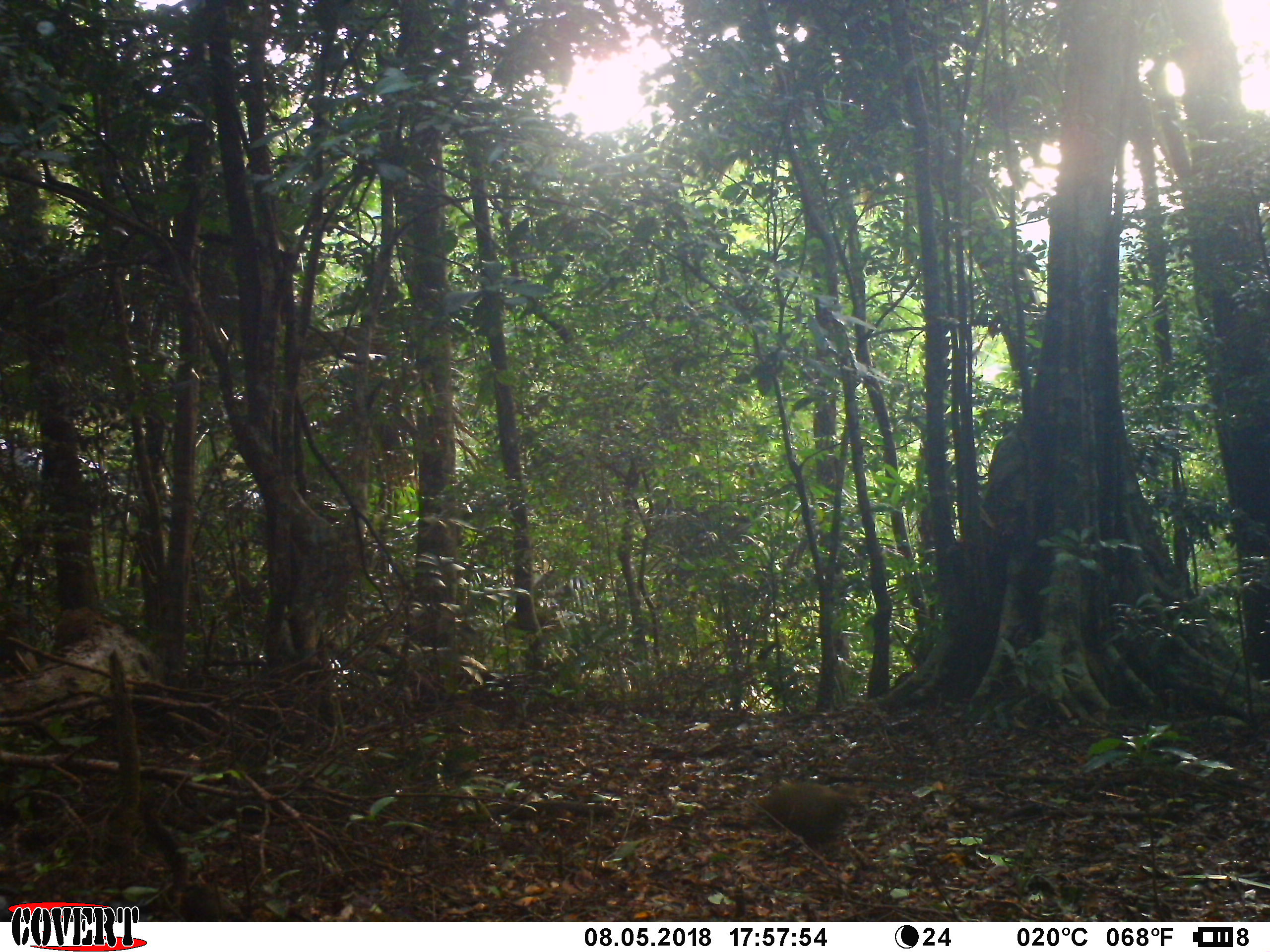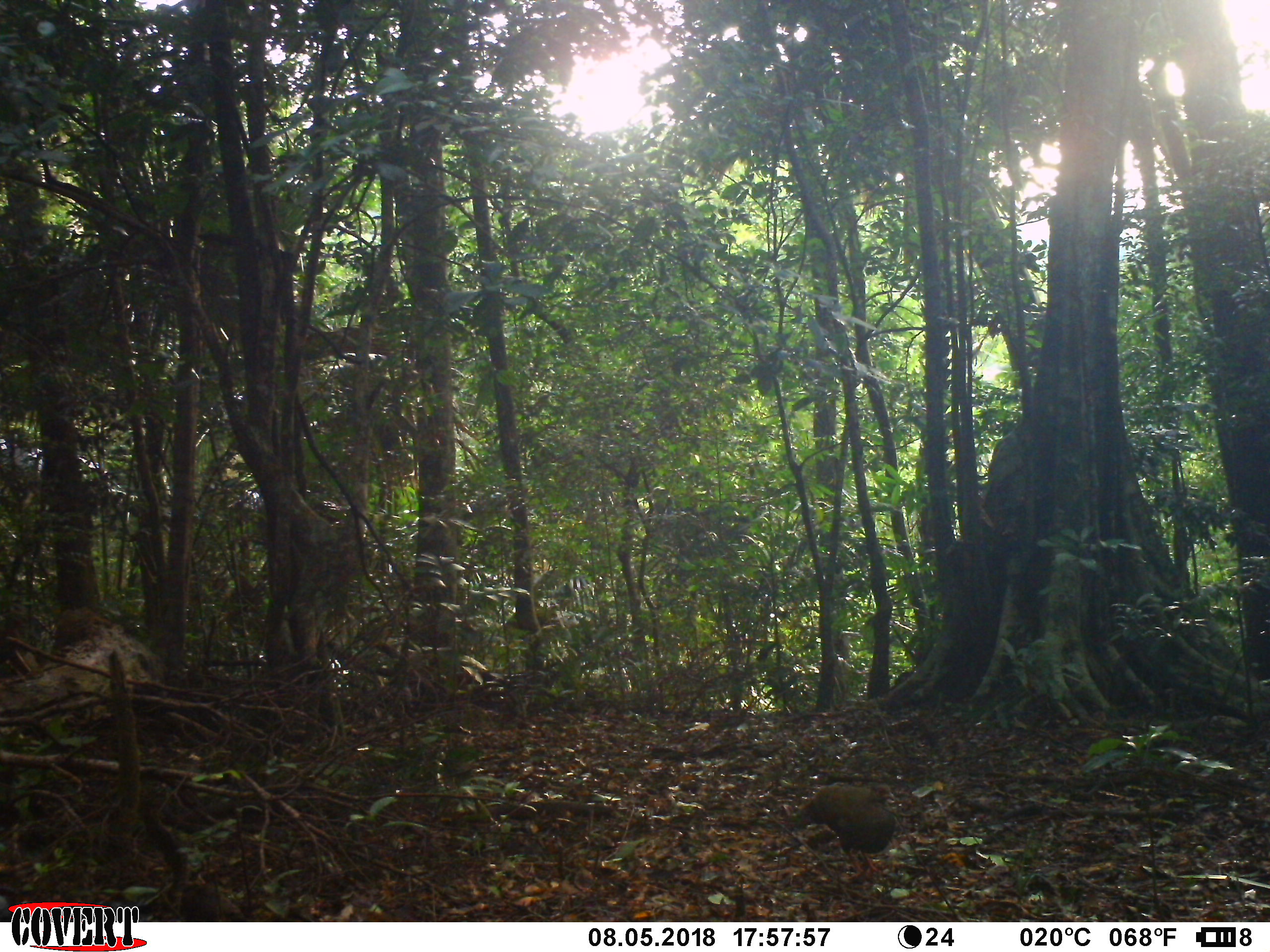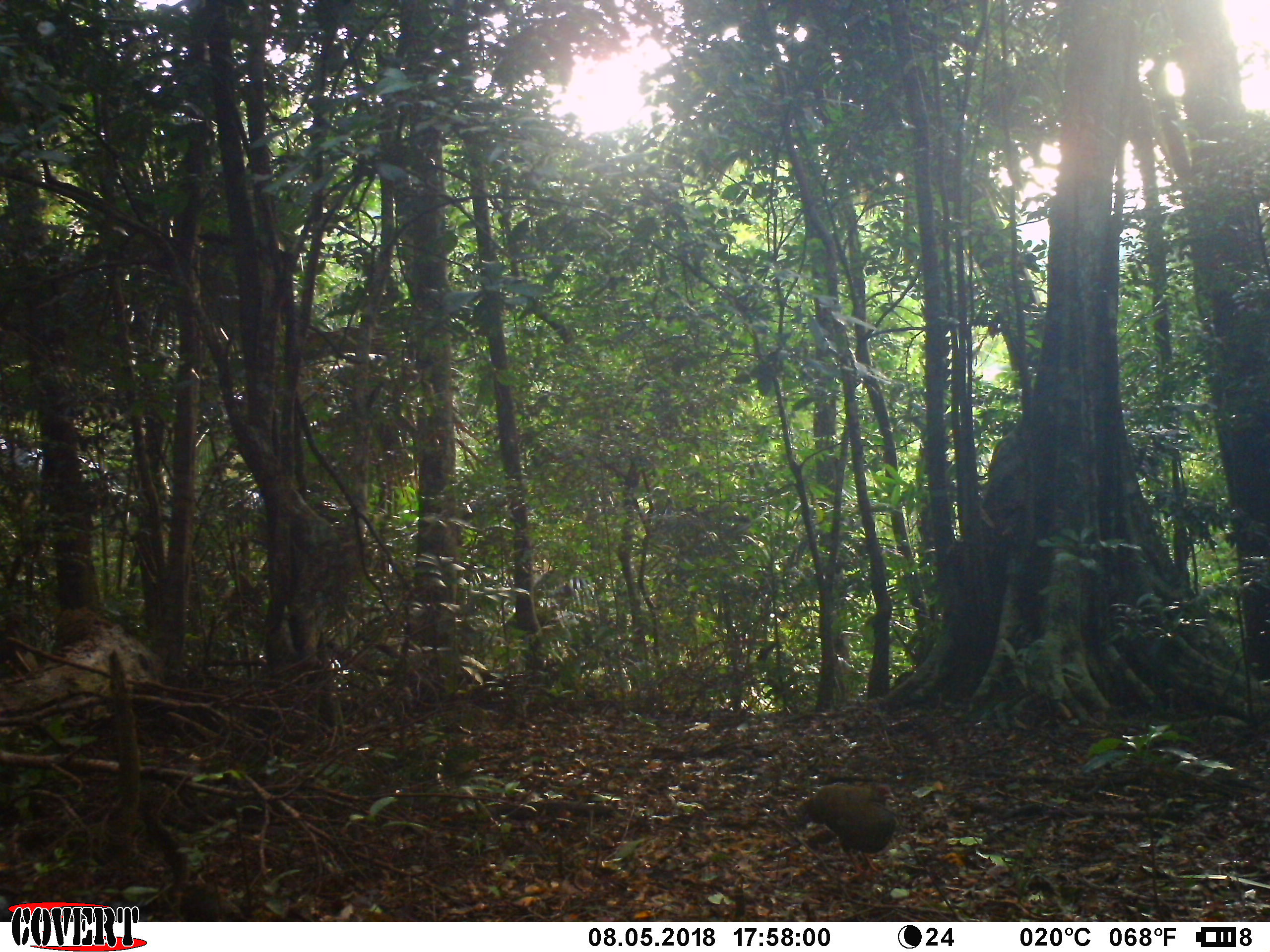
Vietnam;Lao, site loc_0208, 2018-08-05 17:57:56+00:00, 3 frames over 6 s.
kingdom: Animalia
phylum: Chordata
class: Aves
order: Galliformes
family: Phasianidae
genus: Lophura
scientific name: Lophura nycthemera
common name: silver pheasant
Silver pheasant (Lophura nycthemera). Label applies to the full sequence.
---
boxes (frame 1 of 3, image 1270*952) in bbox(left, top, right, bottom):
silver pheasant: bbox(755, 780, 852, 849)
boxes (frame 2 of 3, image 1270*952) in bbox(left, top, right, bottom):
silver pheasant: bbox(792, 782, 896, 882)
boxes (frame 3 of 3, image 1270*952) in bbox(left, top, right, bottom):
silver pheasant: bbox(794, 782, 897, 882)